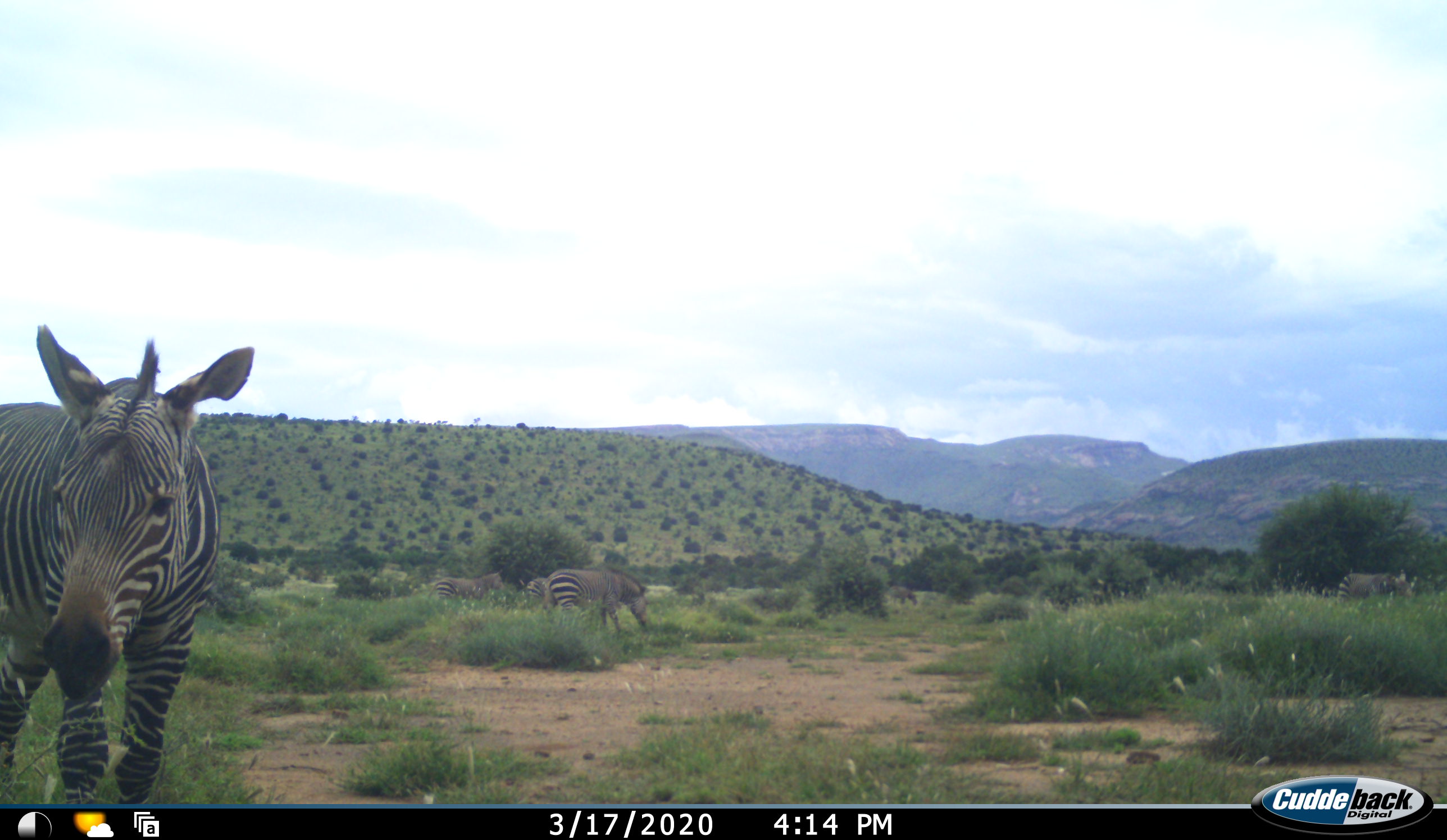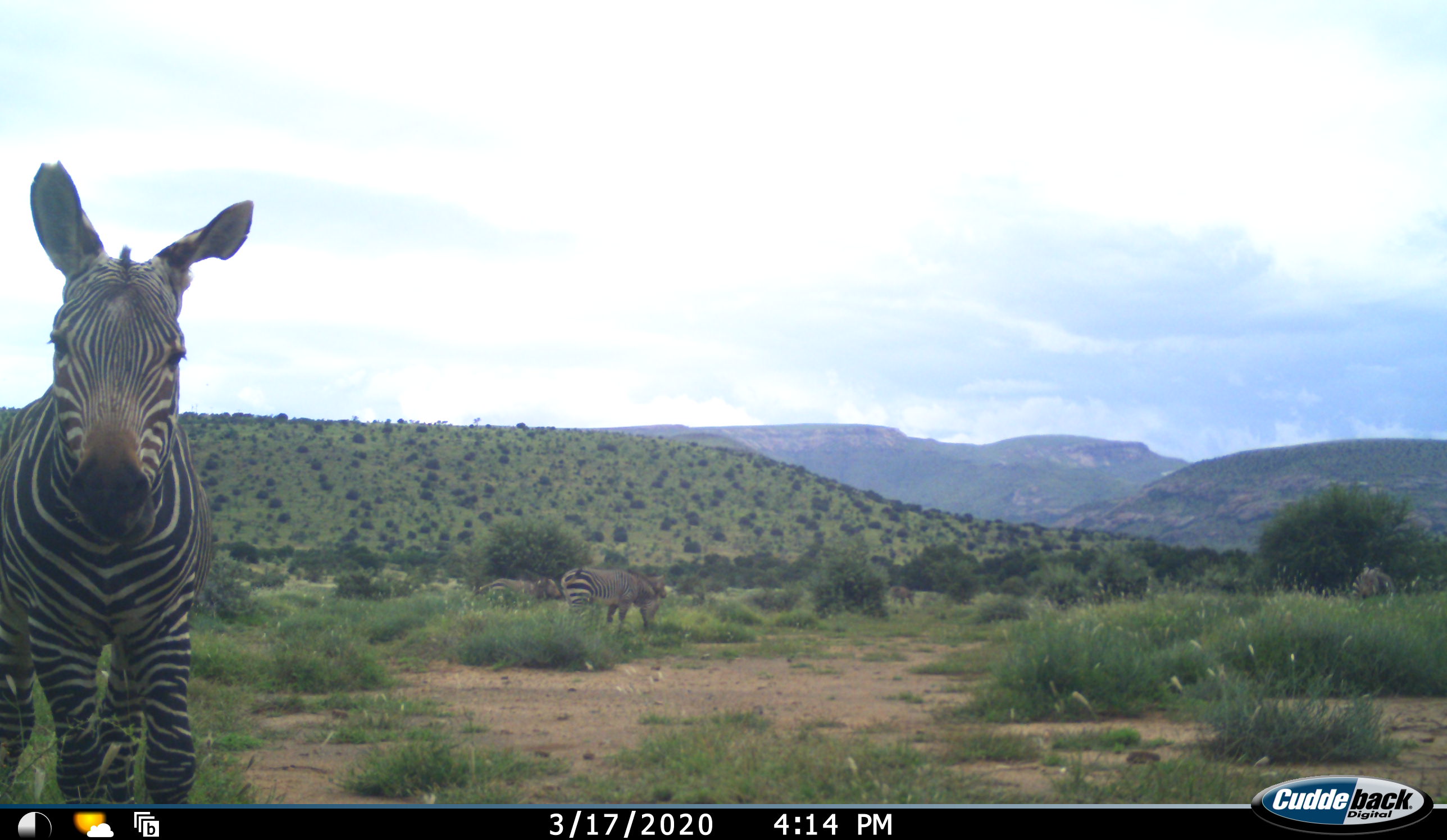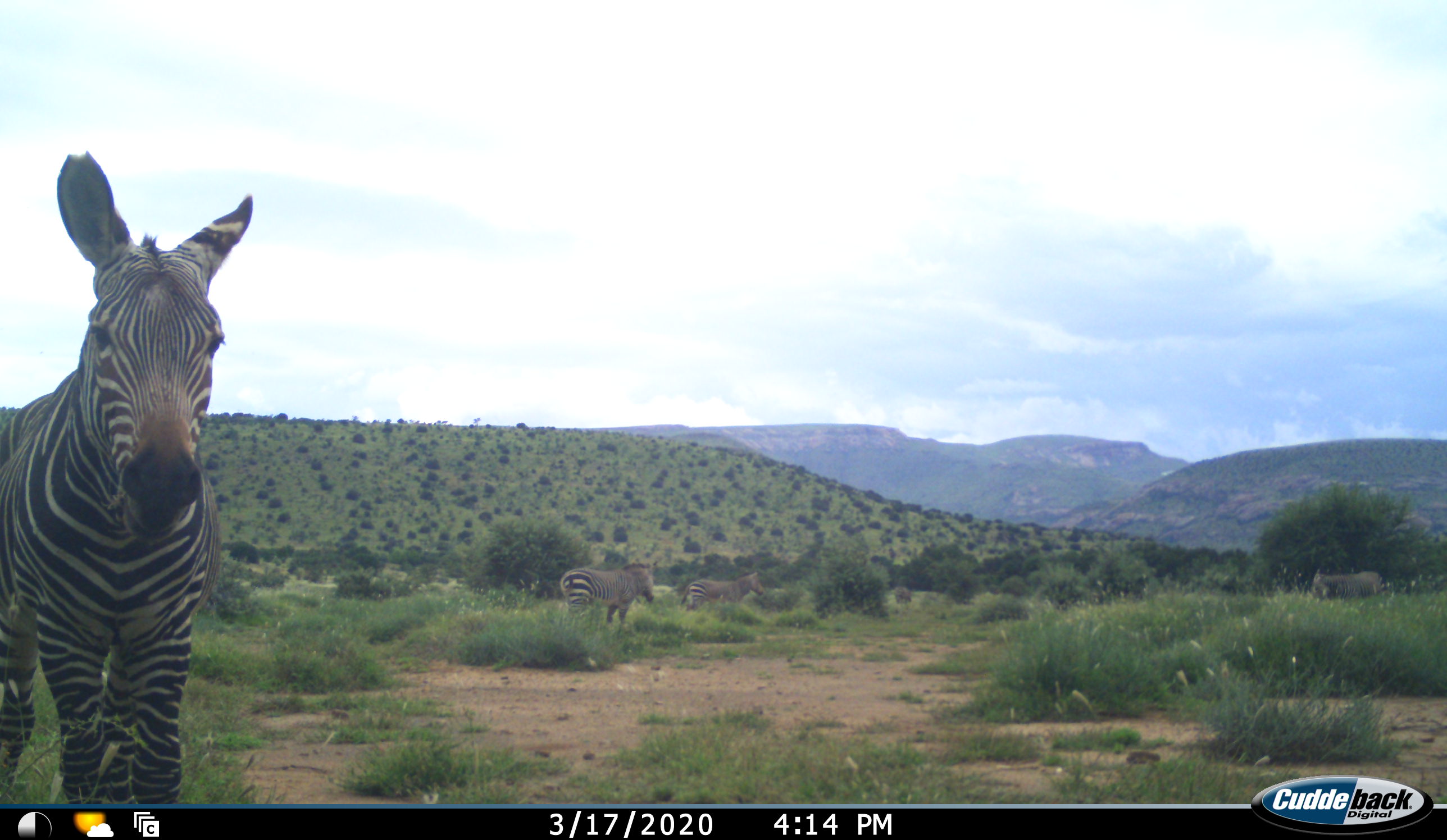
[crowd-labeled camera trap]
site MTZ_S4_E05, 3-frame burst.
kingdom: Animalia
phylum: Chordata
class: Mammalia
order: Perissodactyla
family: Equidae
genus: Equus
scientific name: Equus zebra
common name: mountain zebra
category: zebramountain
Zebramountain (mountain zebra) (Equus zebra), count 6. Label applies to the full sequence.